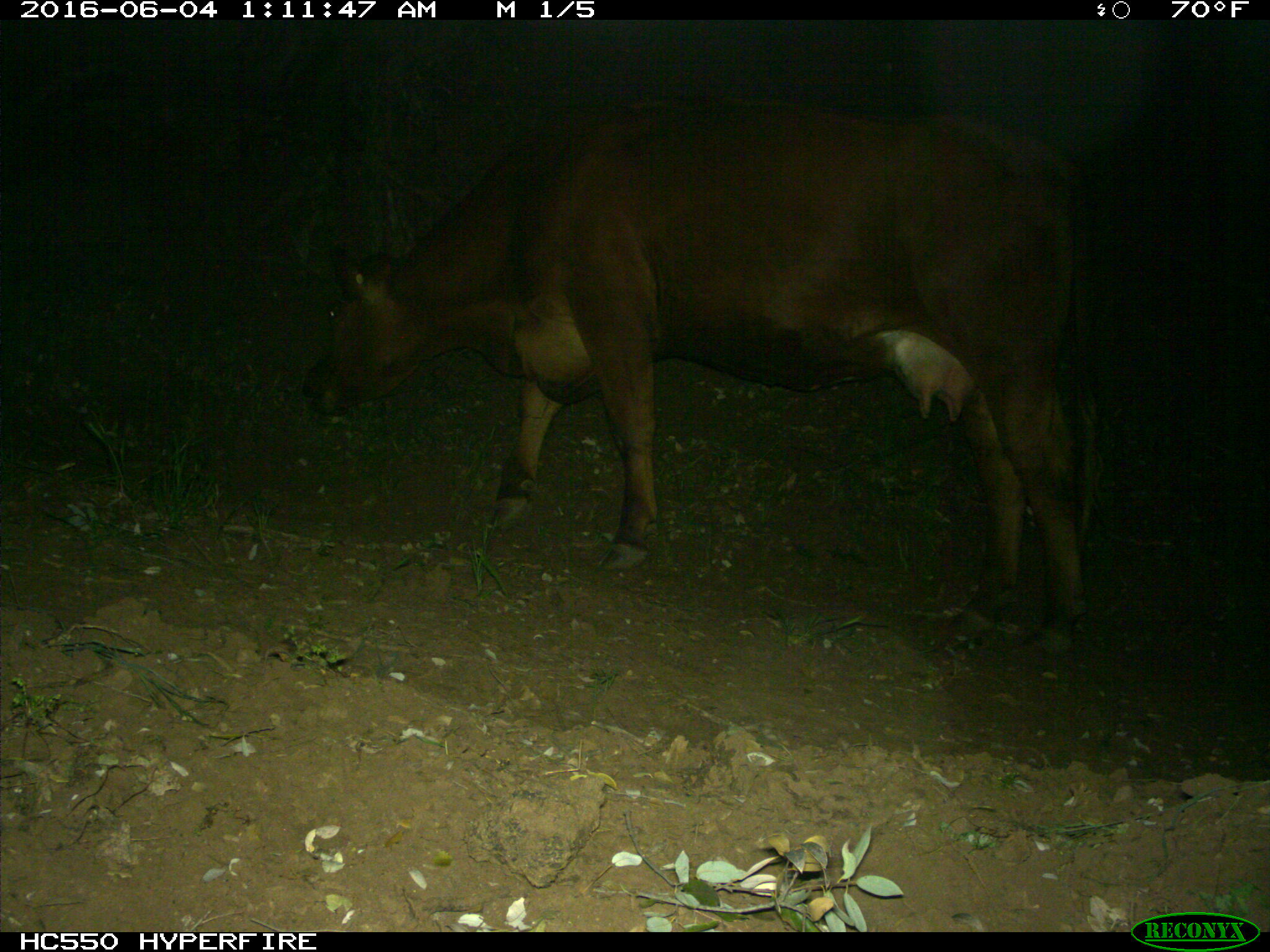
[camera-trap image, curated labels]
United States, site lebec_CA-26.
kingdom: Animalia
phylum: Chordata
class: Mammalia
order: Artiodactyla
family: Bovidae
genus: Bos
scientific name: Bos taurus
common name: domestic cow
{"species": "Bos taurus (domestic cow)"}